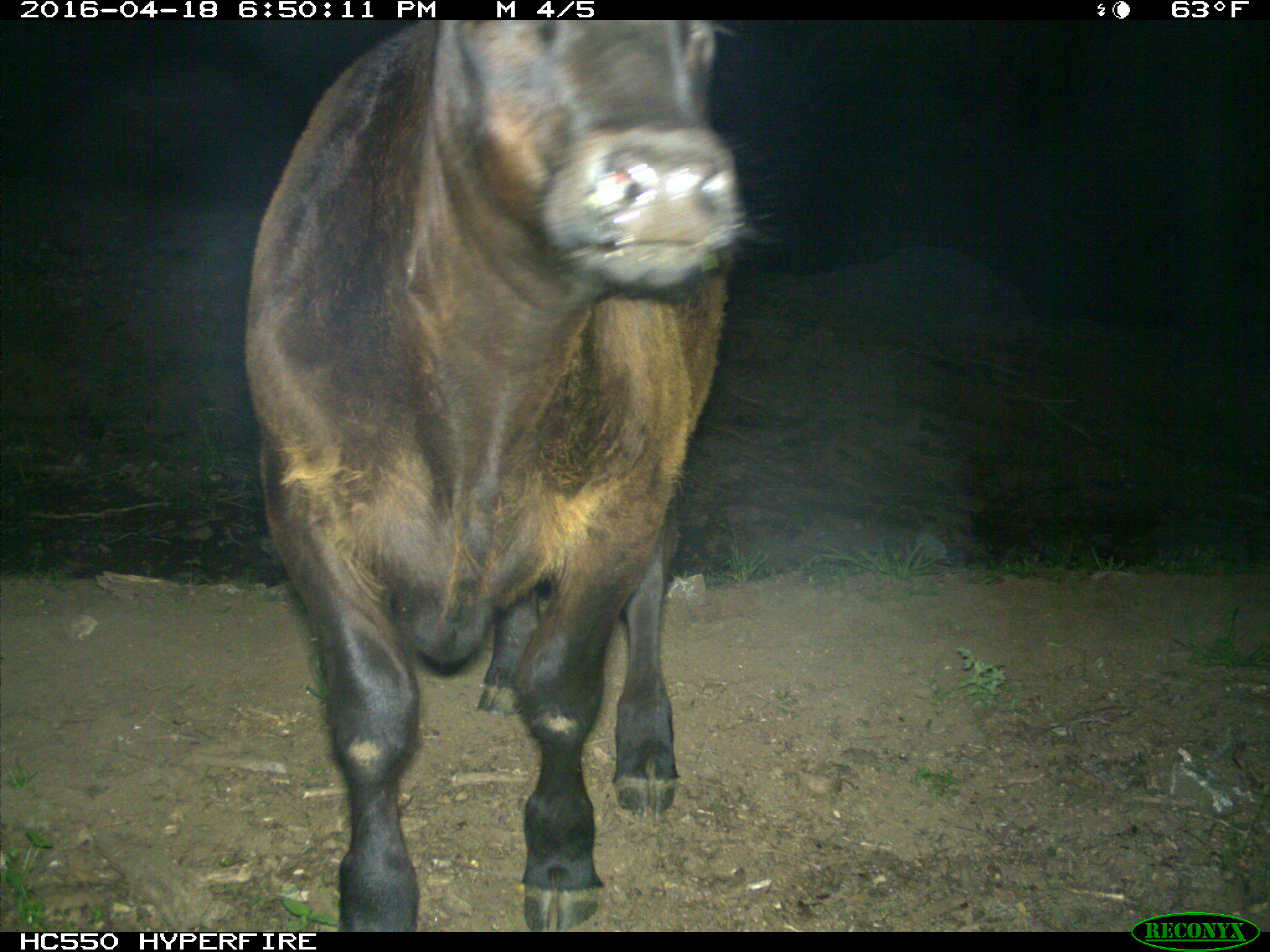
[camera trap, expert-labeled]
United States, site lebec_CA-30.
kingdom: Animalia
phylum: Chordata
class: Mammalia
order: Artiodactyla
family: Bovidae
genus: Bos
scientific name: Bos taurus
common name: domestic cow